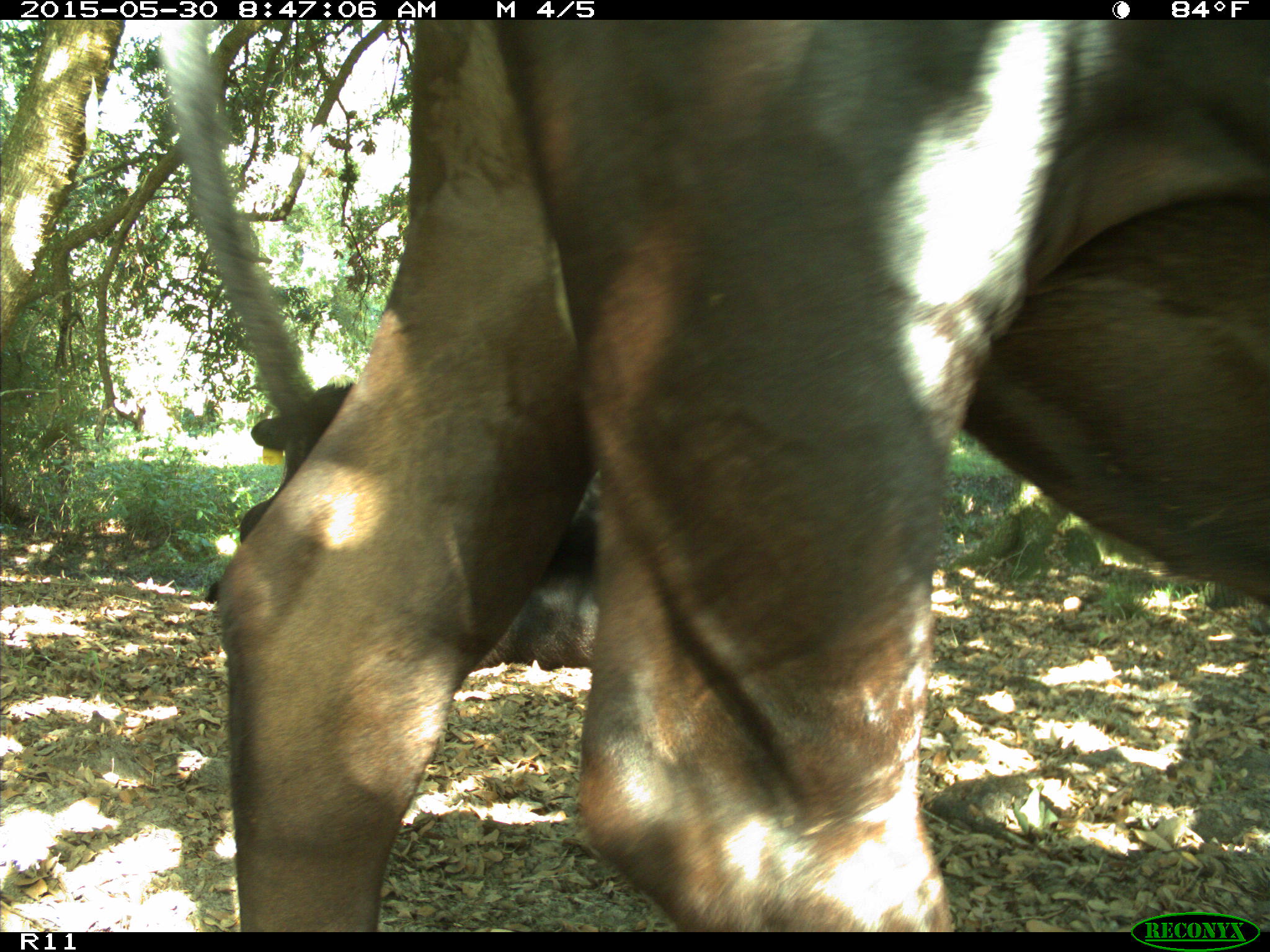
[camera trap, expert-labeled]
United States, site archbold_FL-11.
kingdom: Animalia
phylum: Chordata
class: Mammalia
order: Artiodactyla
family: Bovidae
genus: Bos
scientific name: Bos taurus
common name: domestic cow